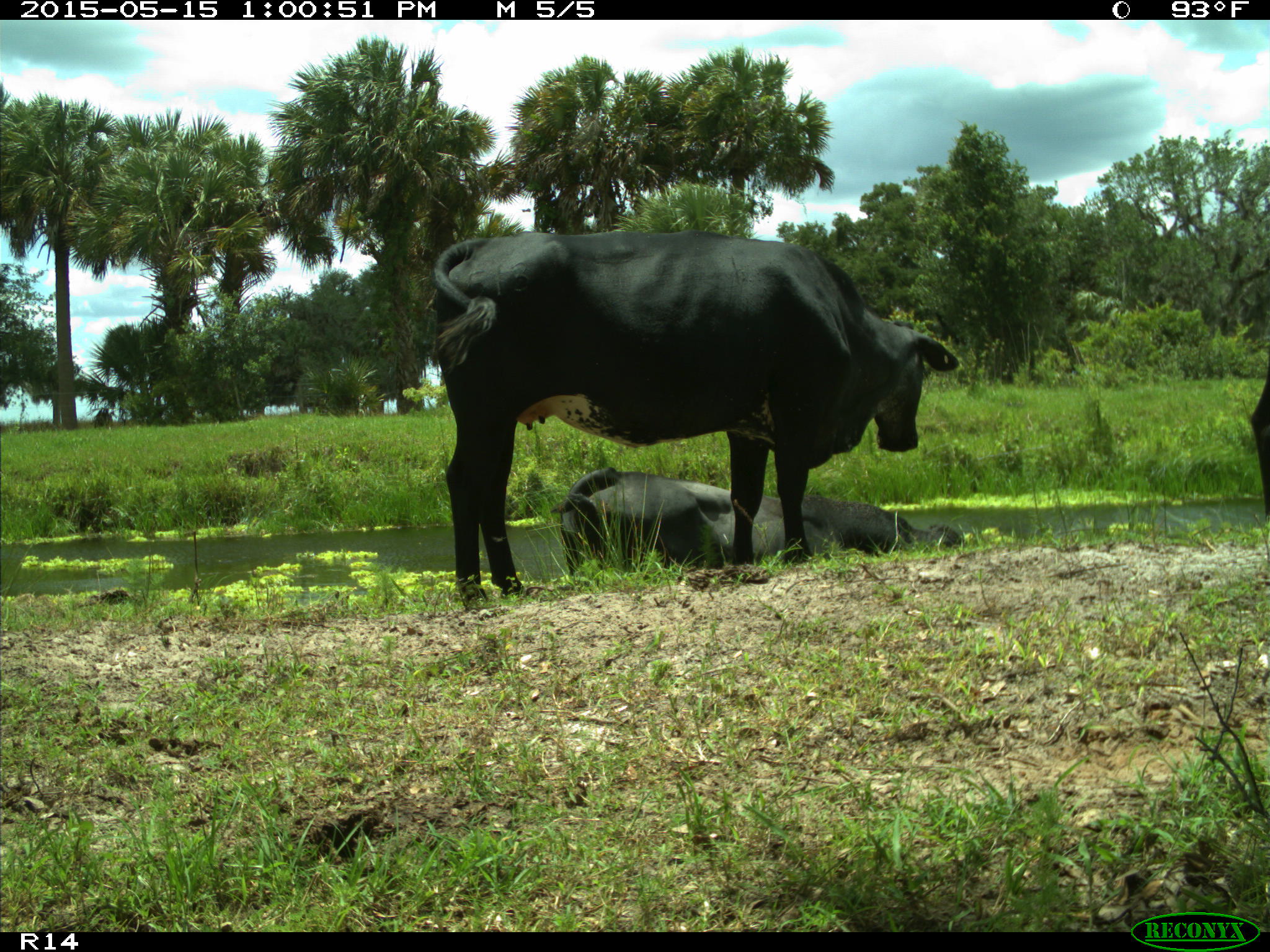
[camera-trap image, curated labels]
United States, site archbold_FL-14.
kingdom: Animalia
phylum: Chordata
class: Mammalia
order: Artiodactyla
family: Bovidae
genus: Bos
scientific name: Bos taurus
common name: domestic cow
Bos taurus (domestic cow).